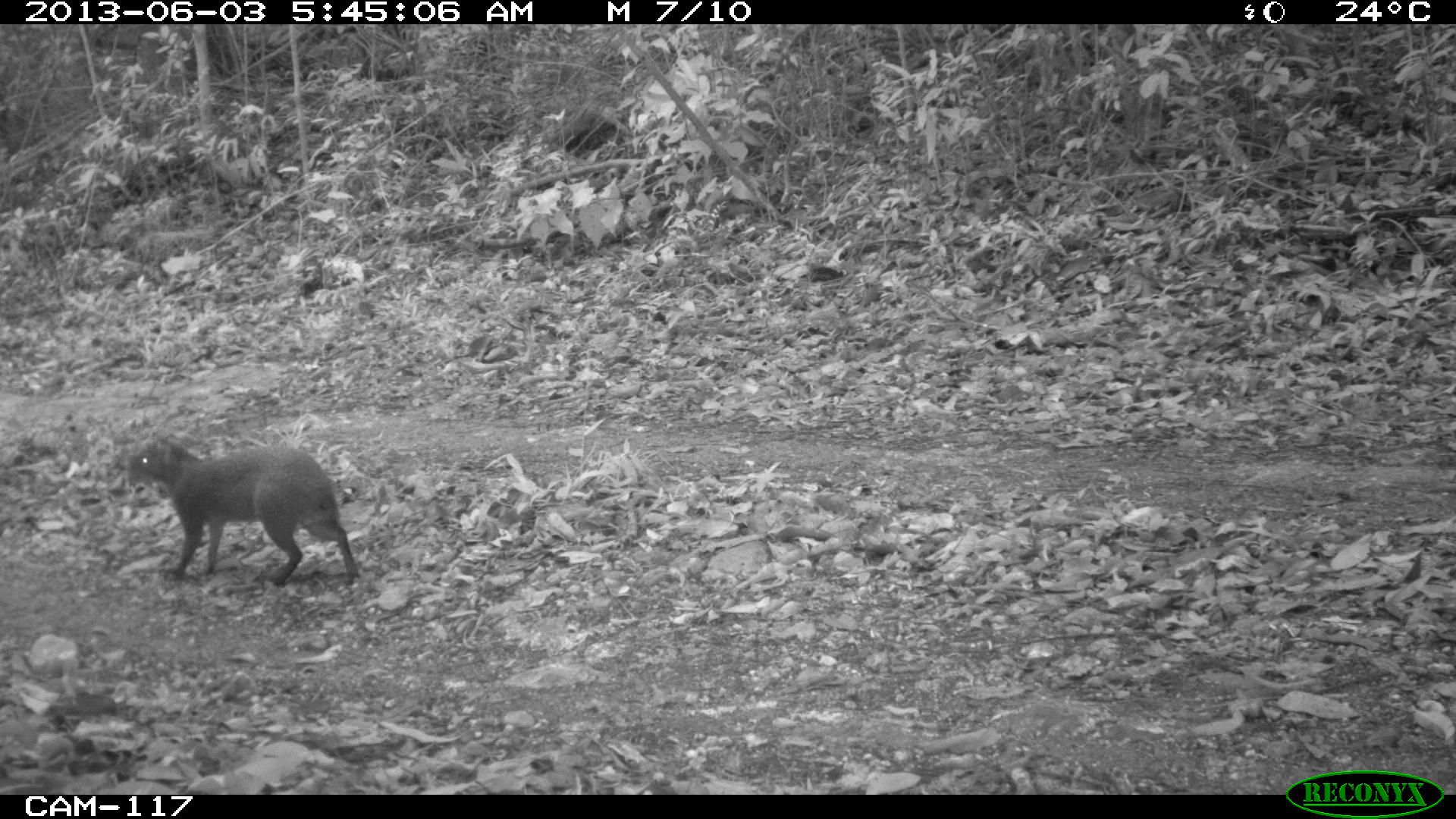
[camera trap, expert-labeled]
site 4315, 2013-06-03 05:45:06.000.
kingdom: Animalia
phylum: Chordata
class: Mammalia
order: Rodentia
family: Dasyproctidae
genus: Dasyprocta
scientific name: Dasyprocta punctata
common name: central american agouti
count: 1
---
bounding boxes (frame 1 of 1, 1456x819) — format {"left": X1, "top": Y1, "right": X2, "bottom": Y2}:
dasyprocta punctata: {"left": 125, "top": 437, "right": 358, "bottom": 586}